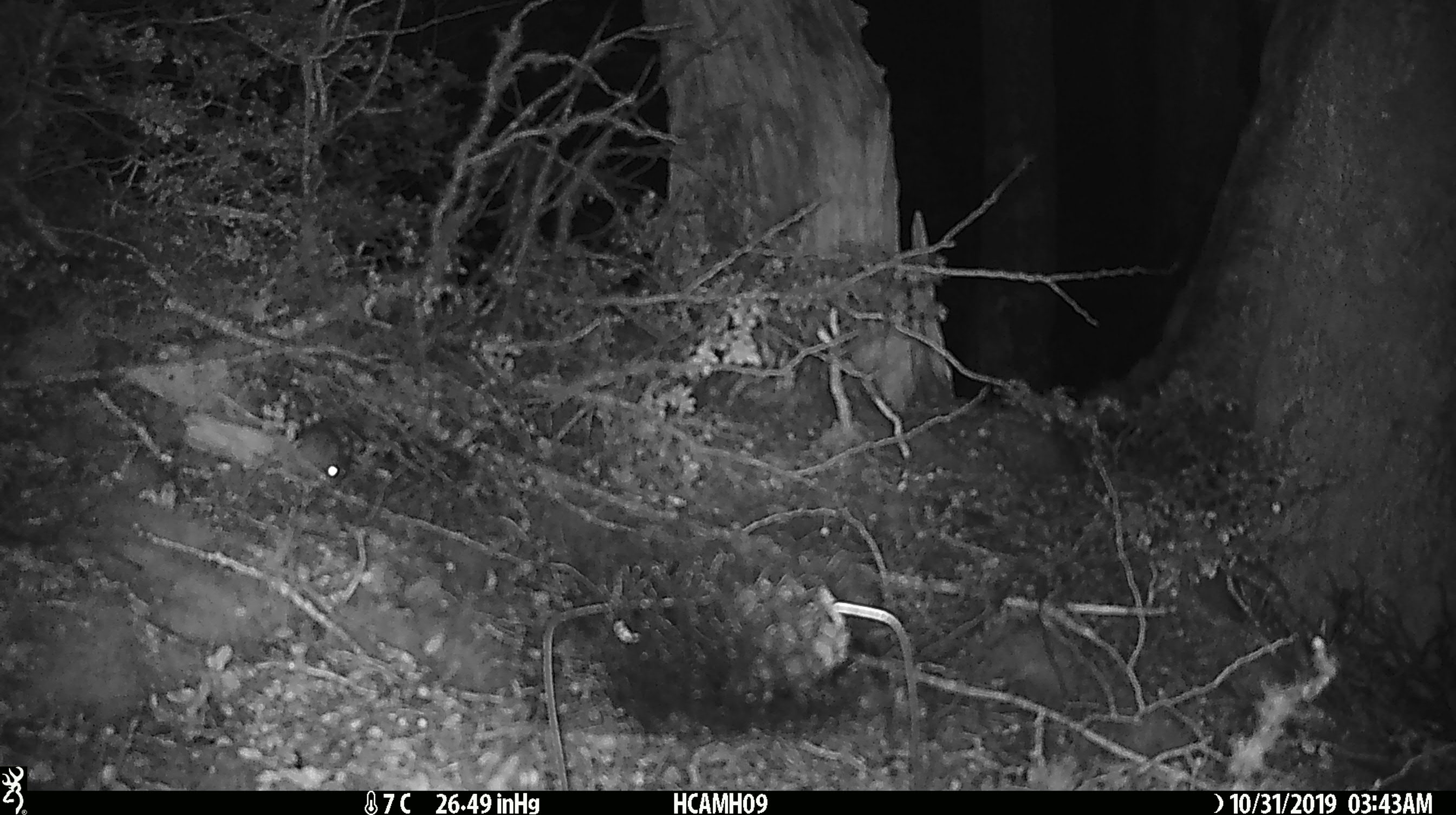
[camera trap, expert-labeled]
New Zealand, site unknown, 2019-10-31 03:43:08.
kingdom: Animalia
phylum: Chordata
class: Mammalia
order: Rodentia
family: Muridae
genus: Mus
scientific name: Mus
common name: mouse